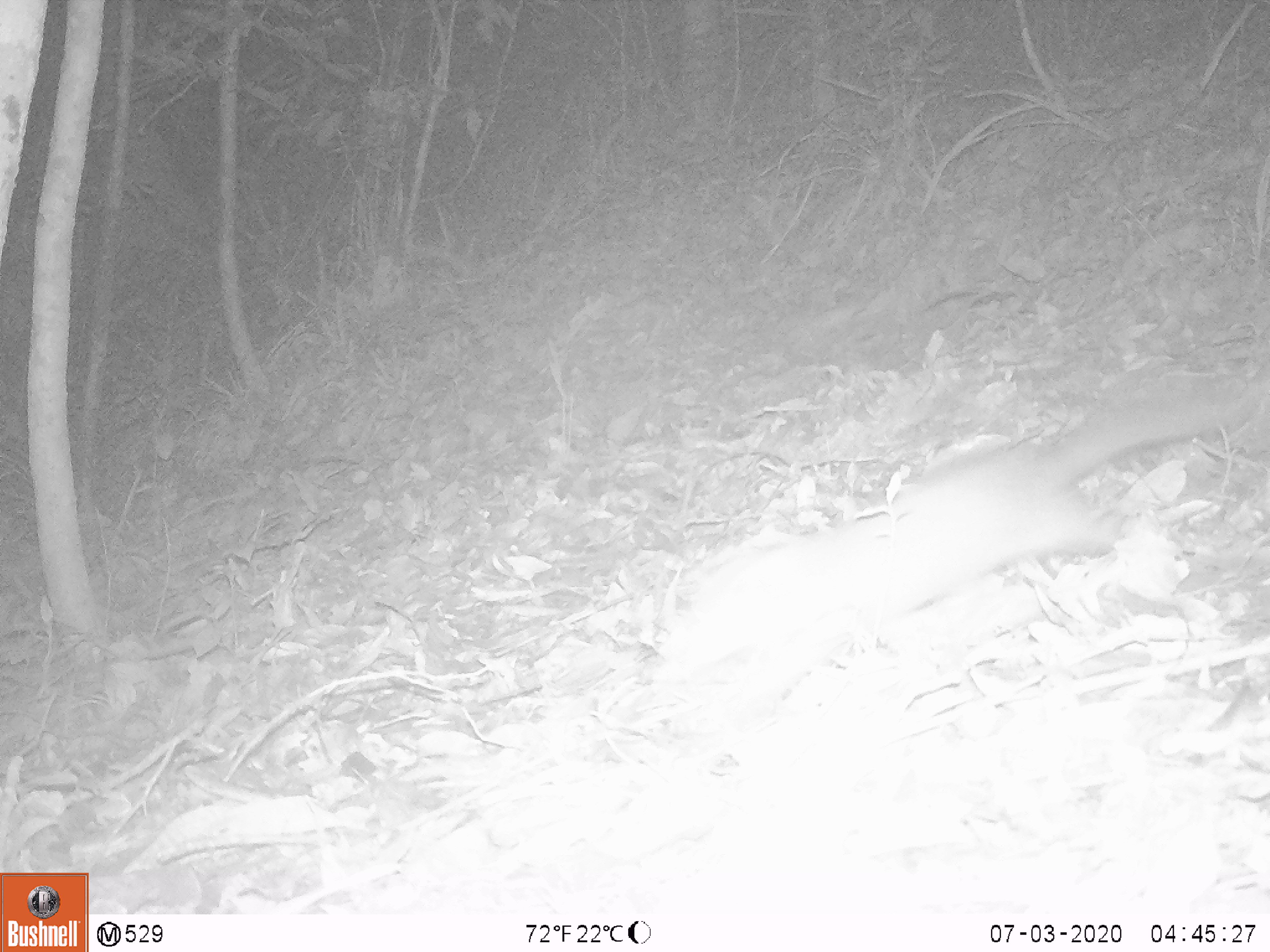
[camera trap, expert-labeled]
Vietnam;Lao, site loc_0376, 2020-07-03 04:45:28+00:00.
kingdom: Animalia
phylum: Chordata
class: Mammalia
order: Carnivora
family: Mustelidae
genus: Melogale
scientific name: Melogale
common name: ferret badger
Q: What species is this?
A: Ferret badger (Melogale).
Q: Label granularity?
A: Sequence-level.